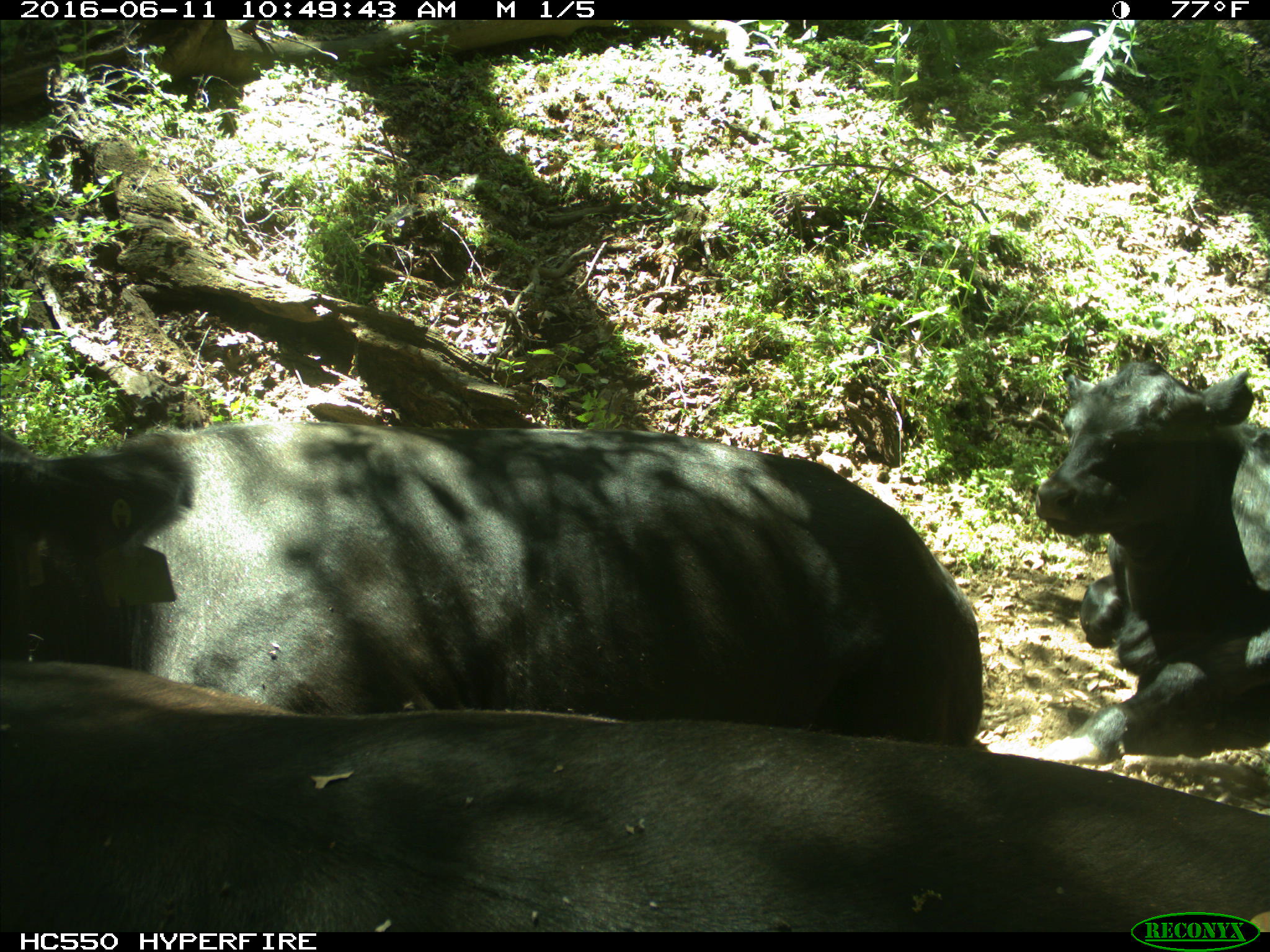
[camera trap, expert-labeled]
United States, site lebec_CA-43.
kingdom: Animalia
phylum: Chordata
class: Mammalia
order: Artiodactyla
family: Bovidae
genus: Bos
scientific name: Bos taurus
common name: domestic cow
Bos taurus (domestic cow).